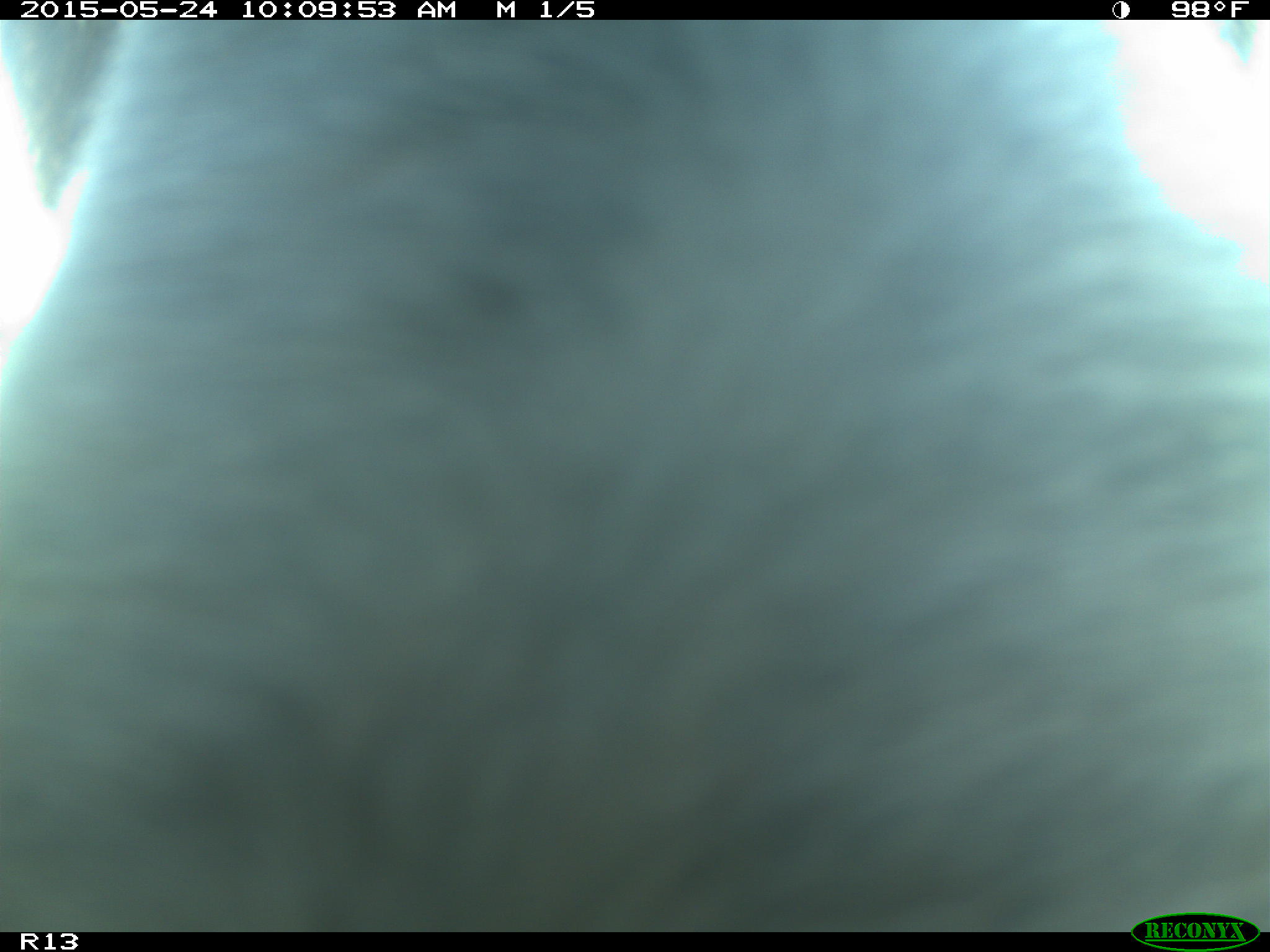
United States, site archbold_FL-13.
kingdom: Animalia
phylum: Chordata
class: Mammalia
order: Artiodactyla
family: Bovidae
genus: Bos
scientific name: Bos taurus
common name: domestic cow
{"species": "Bos taurus (domestic cow)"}